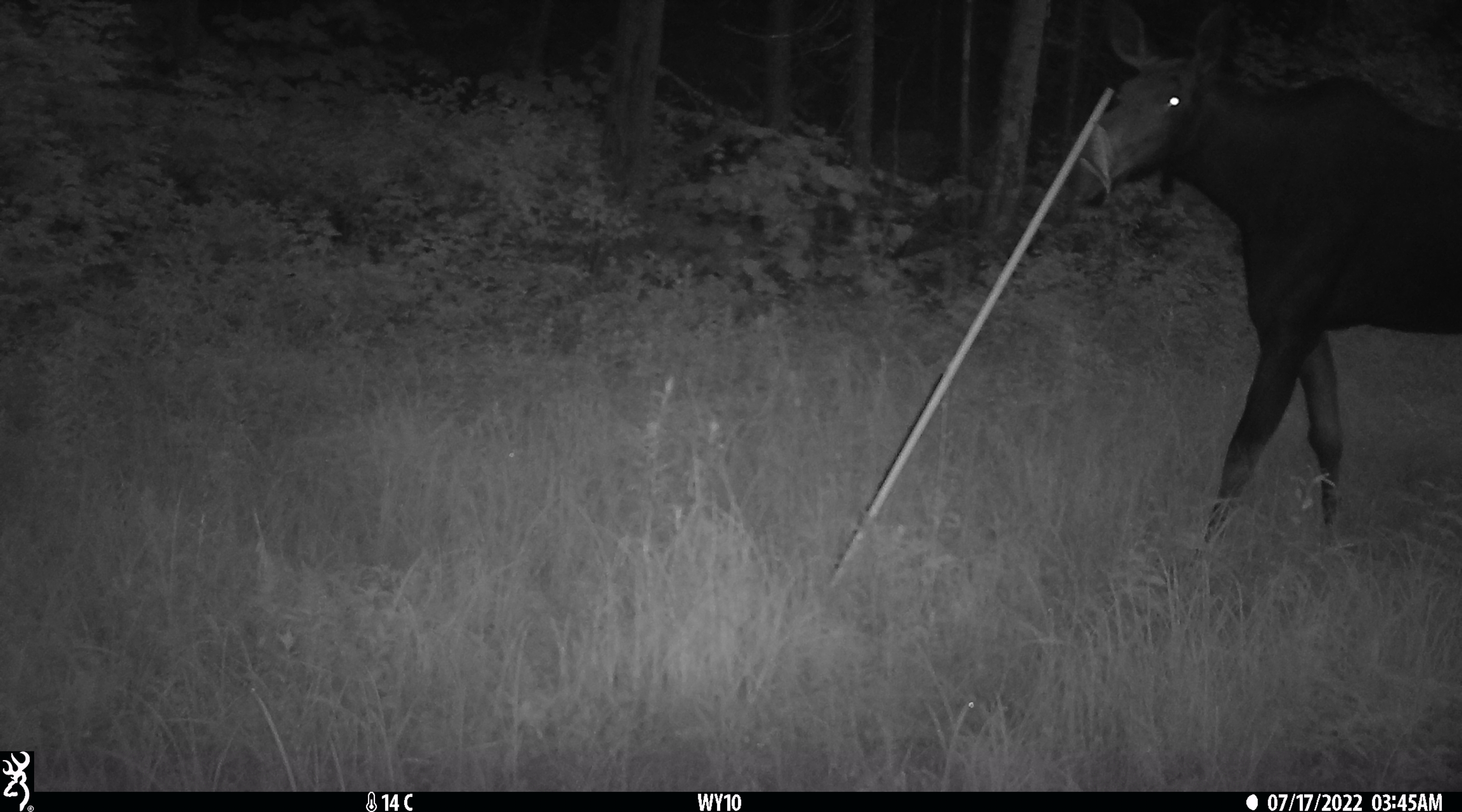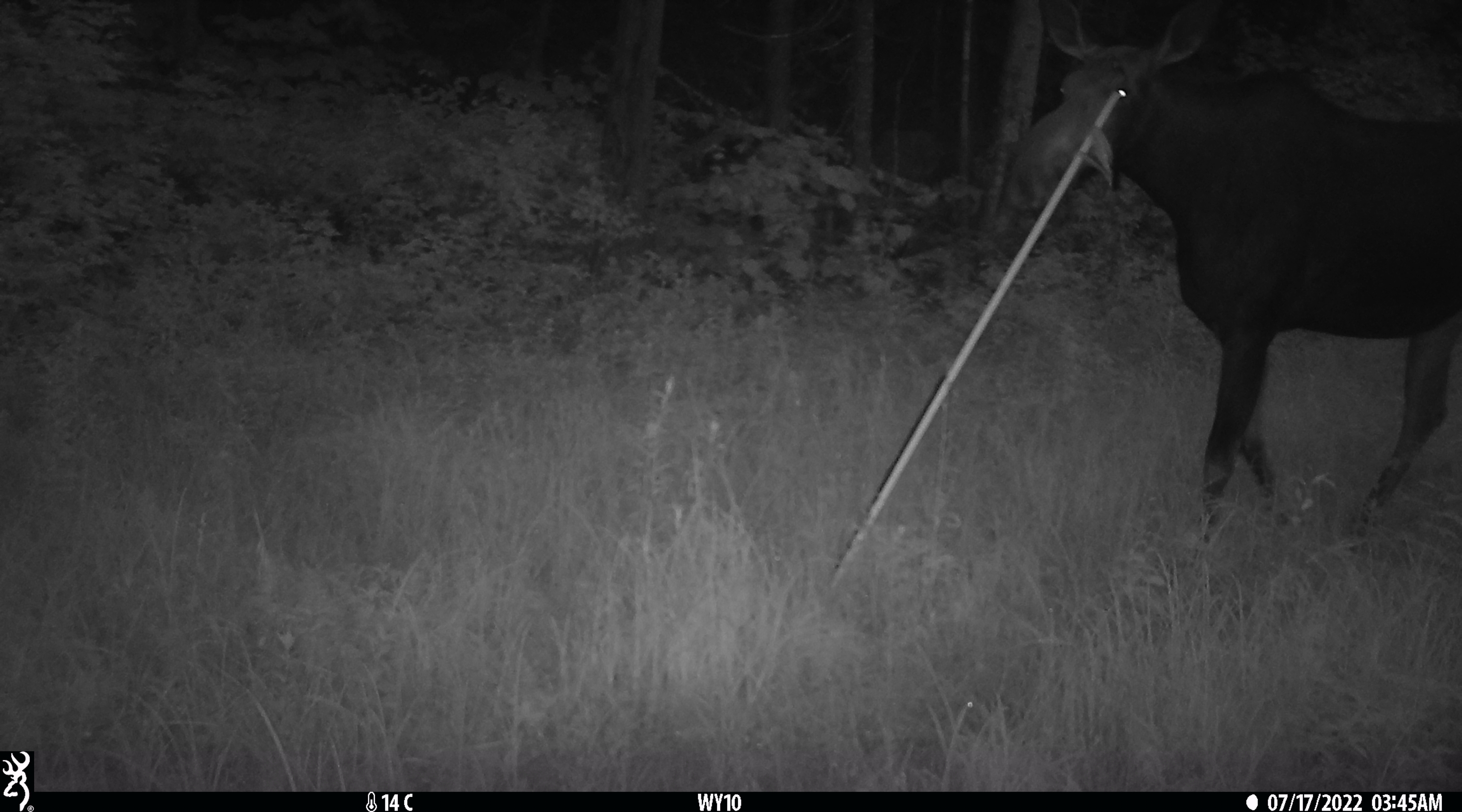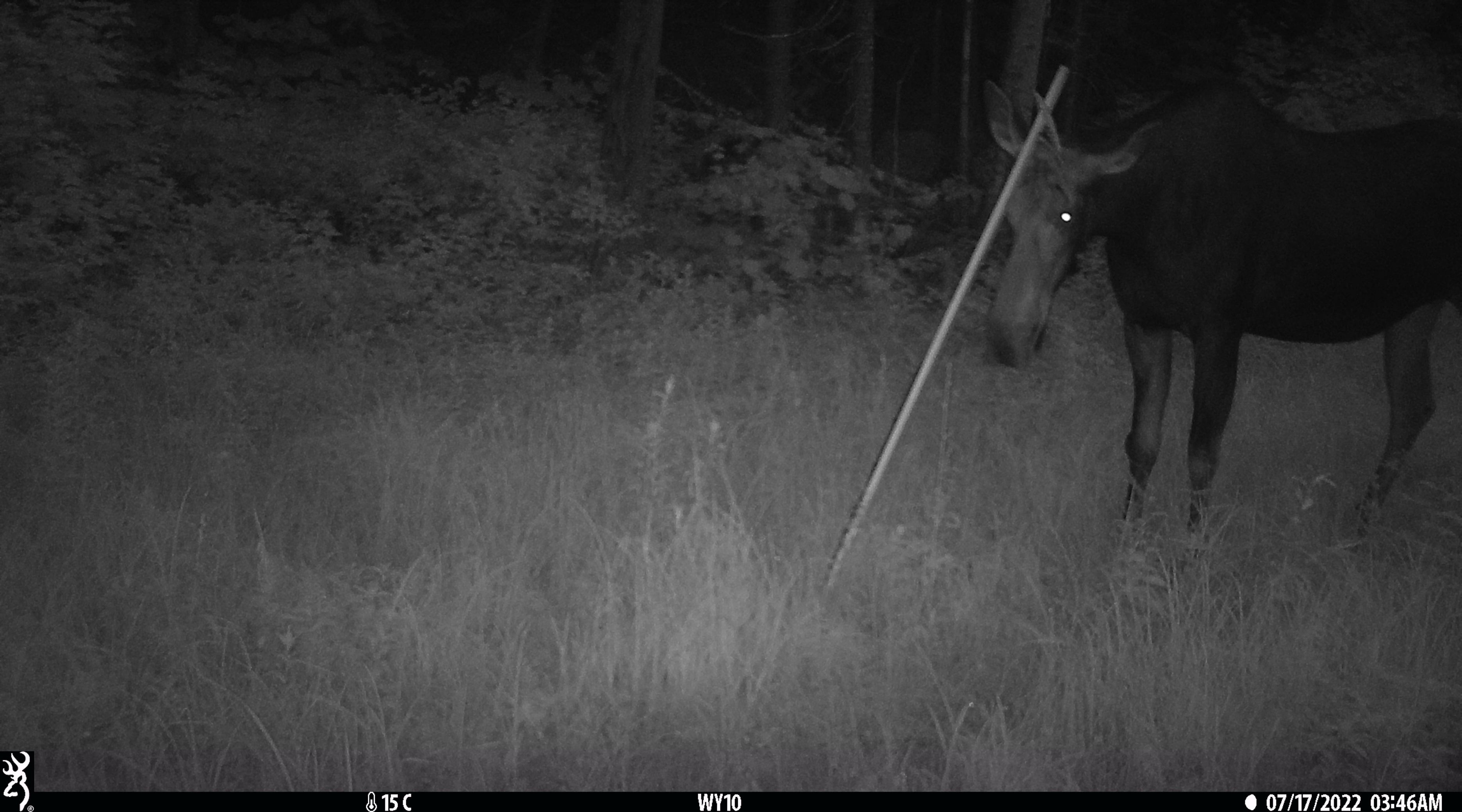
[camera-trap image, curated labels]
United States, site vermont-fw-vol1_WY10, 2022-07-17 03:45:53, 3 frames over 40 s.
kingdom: Animalia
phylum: Chordata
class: Mammalia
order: Artiodactyla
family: Cervidae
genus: Alces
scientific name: Alces alces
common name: moose